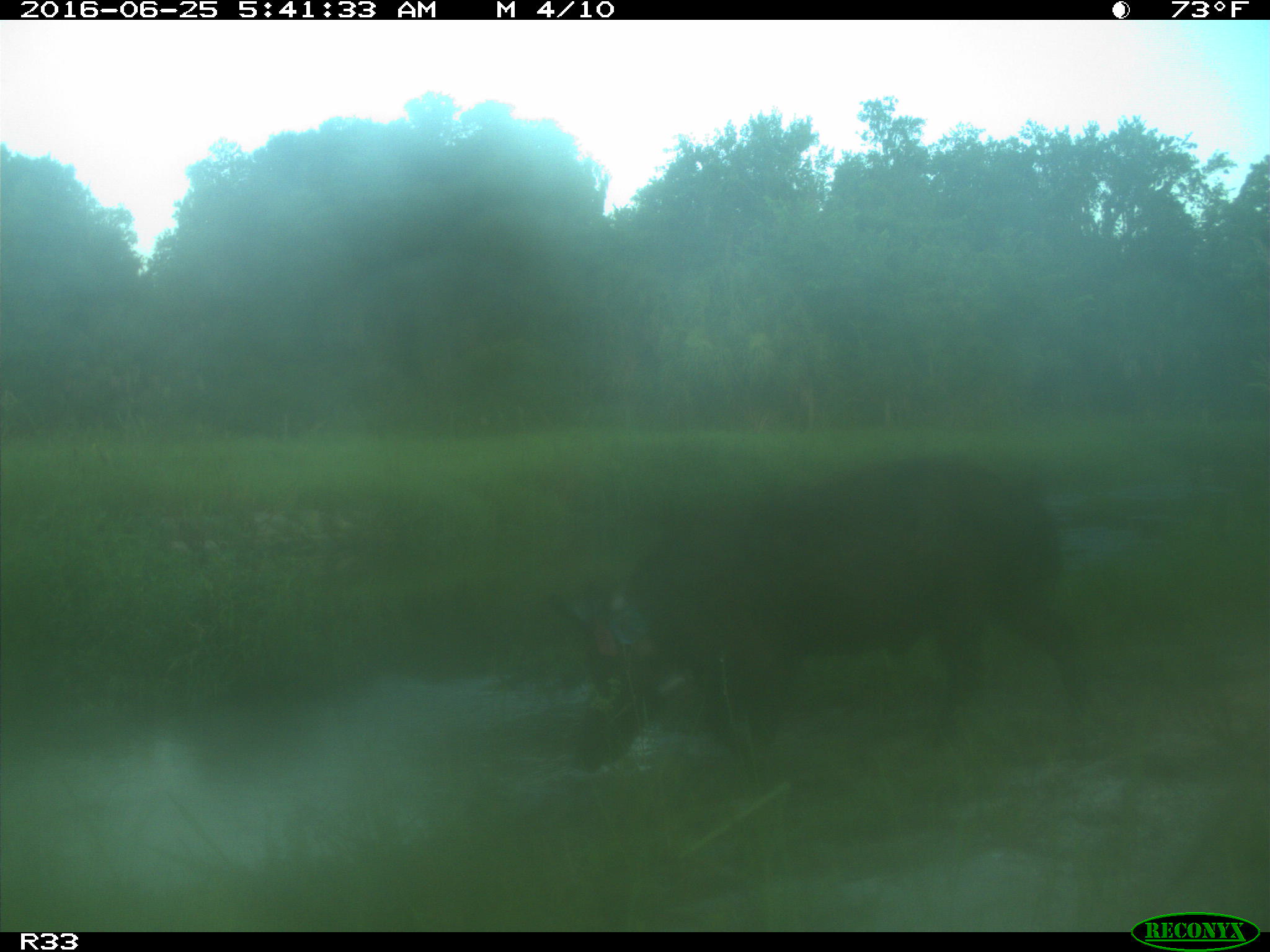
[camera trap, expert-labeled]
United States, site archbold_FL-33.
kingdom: Animalia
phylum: Chordata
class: Mammalia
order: Artiodactyla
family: Suidae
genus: Sus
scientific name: Sus scrofa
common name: wild boar